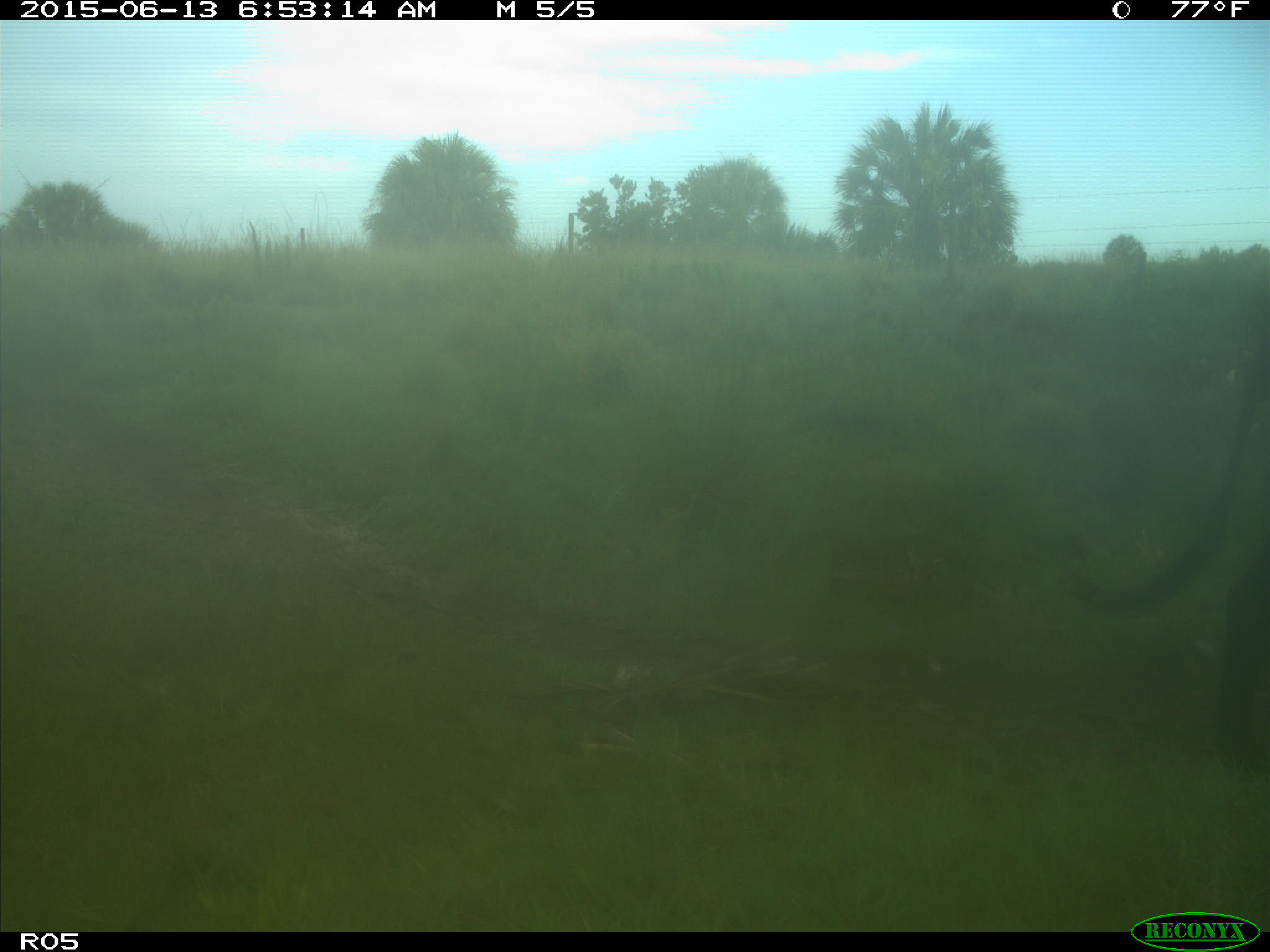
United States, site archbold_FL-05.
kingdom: Animalia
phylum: Chordata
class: Mammalia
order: Artiodactyla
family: Bovidae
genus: Bos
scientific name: Bos taurus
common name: domestic cow